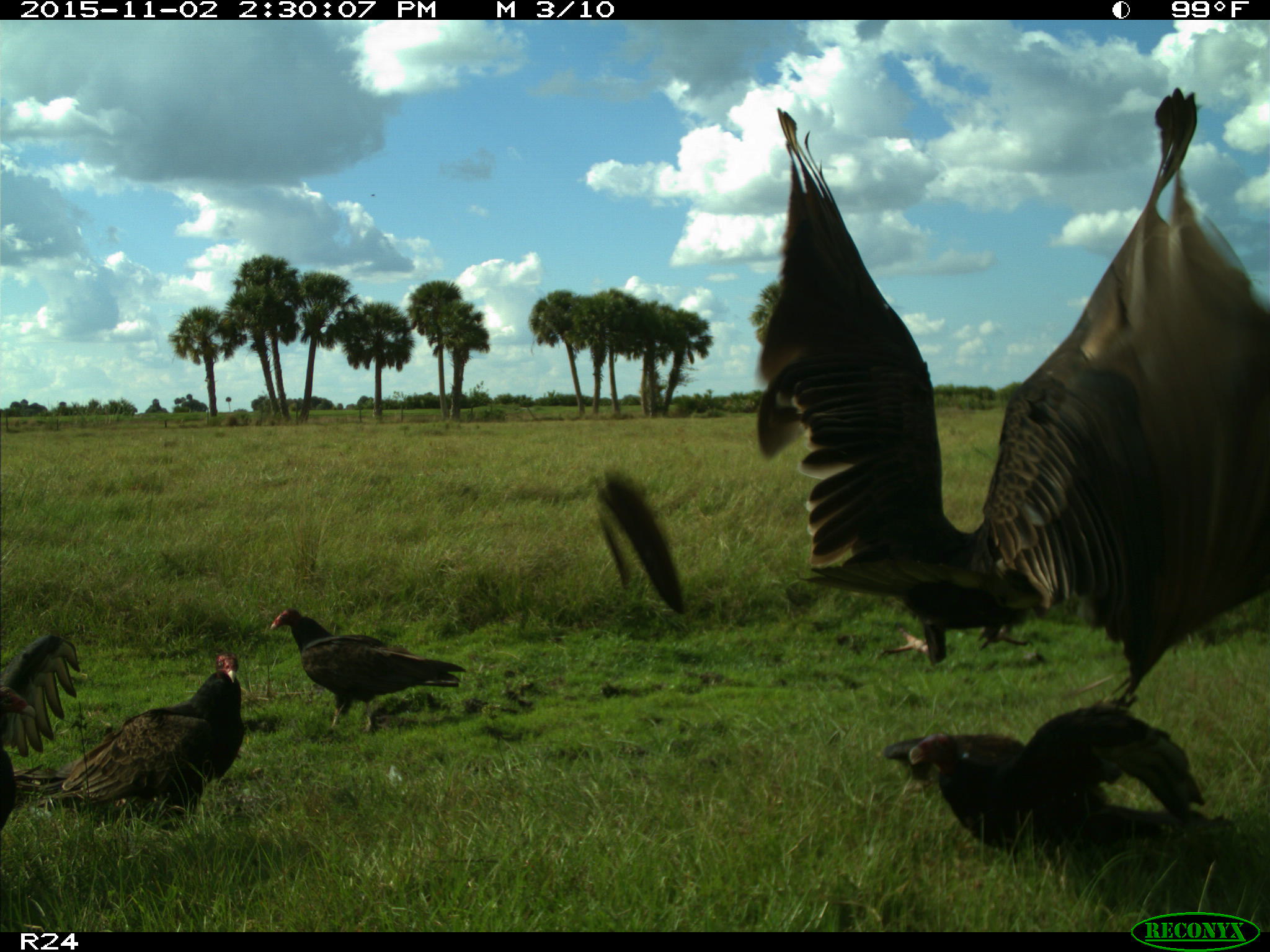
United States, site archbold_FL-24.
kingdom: Animalia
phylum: Chordata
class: Aves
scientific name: Aves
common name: birds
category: unidentified bird